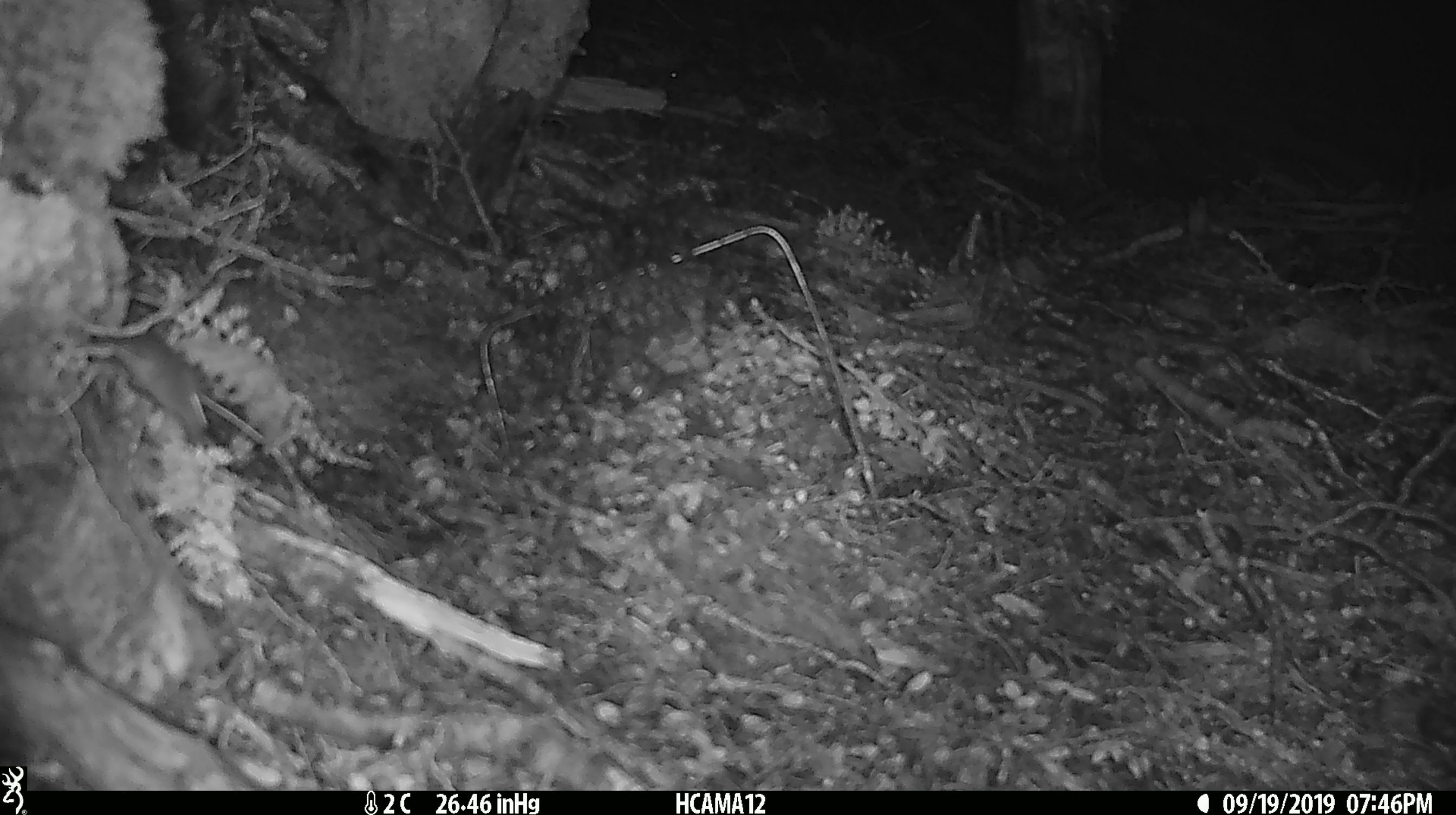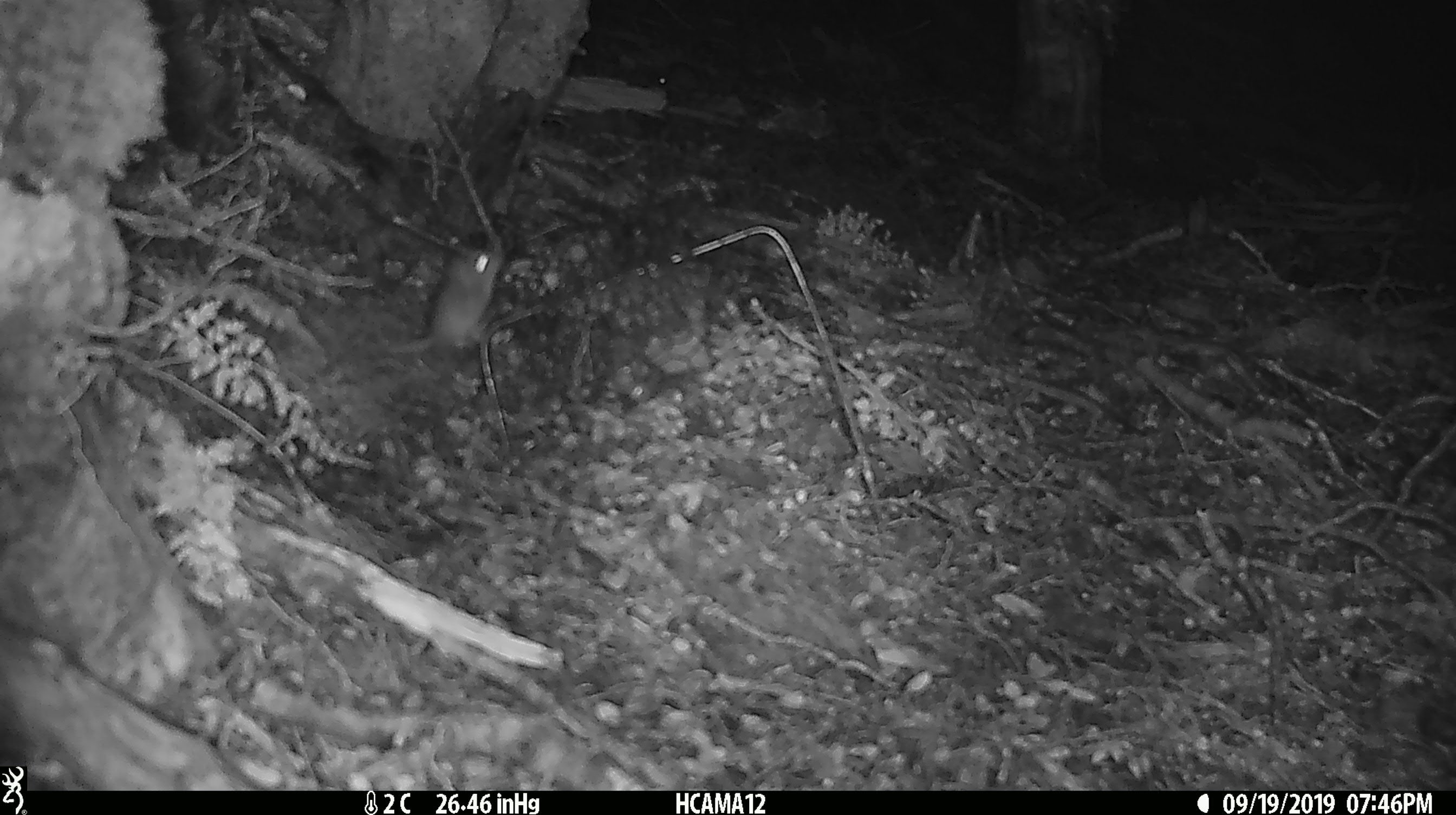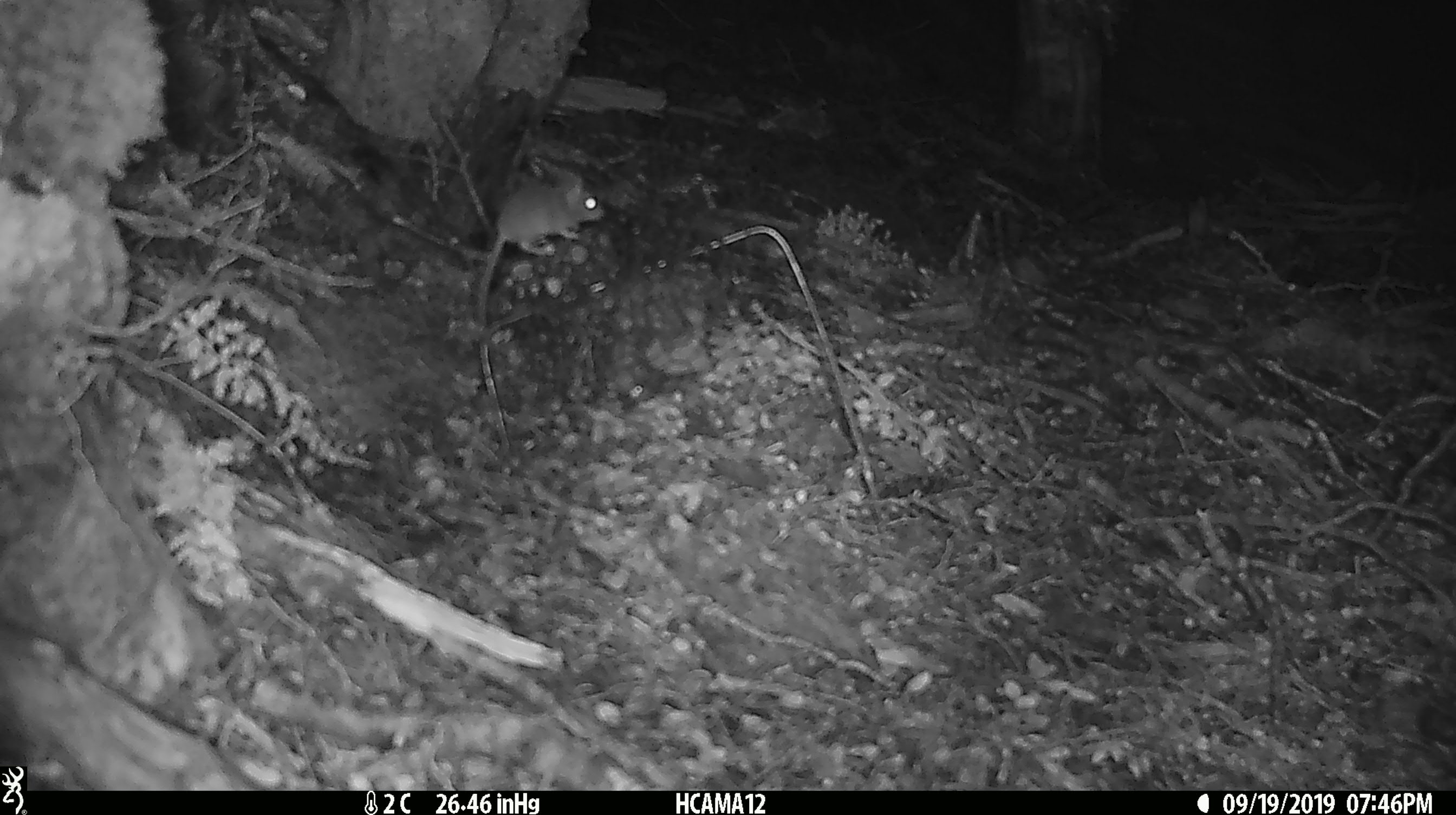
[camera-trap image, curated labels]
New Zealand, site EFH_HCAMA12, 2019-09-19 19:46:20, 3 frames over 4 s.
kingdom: Animalia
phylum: Chordata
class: Mammalia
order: Rodentia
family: Muridae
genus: Mus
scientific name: Mus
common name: mouse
Mouse (Mus).